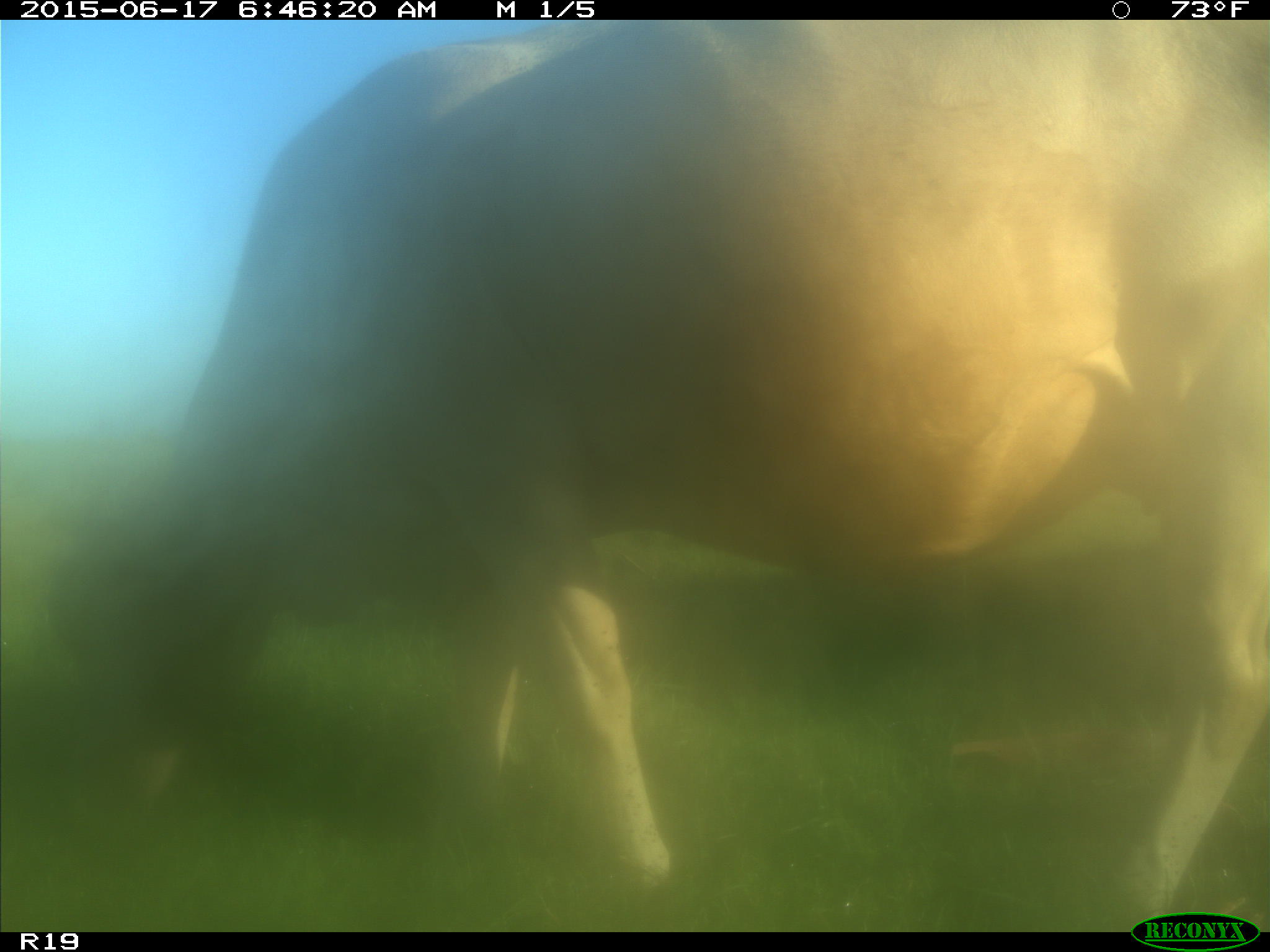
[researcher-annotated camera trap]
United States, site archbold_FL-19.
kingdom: Animalia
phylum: Chordata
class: Mammalia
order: Artiodactyla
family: Bovidae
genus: Bos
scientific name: Bos taurus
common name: domestic cow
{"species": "Bos taurus (domestic cow)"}